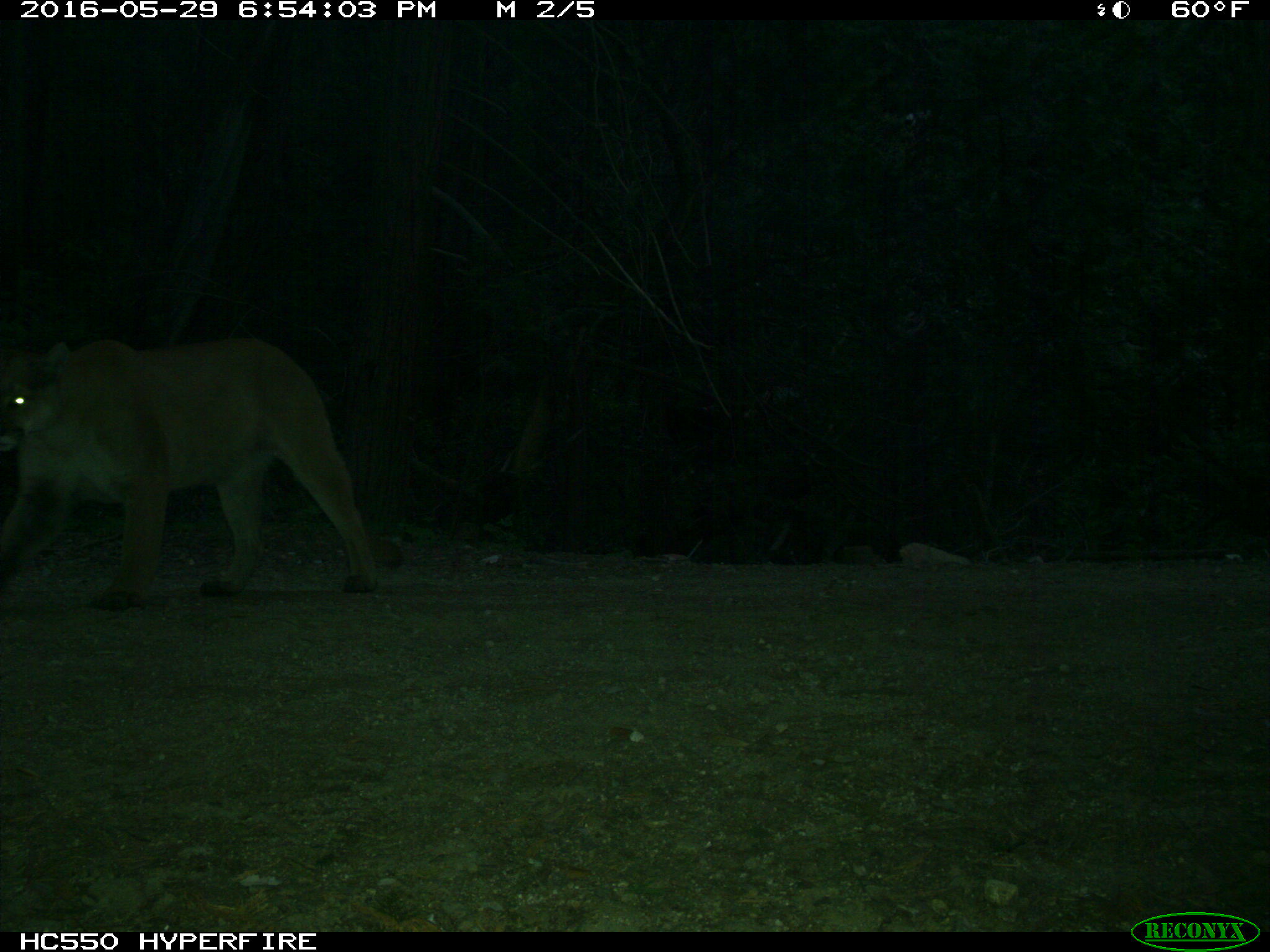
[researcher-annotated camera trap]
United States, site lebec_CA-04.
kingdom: Animalia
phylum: Chordata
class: Mammalia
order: Carnivora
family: Felidae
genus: Puma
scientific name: Puma concolor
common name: mountain lion